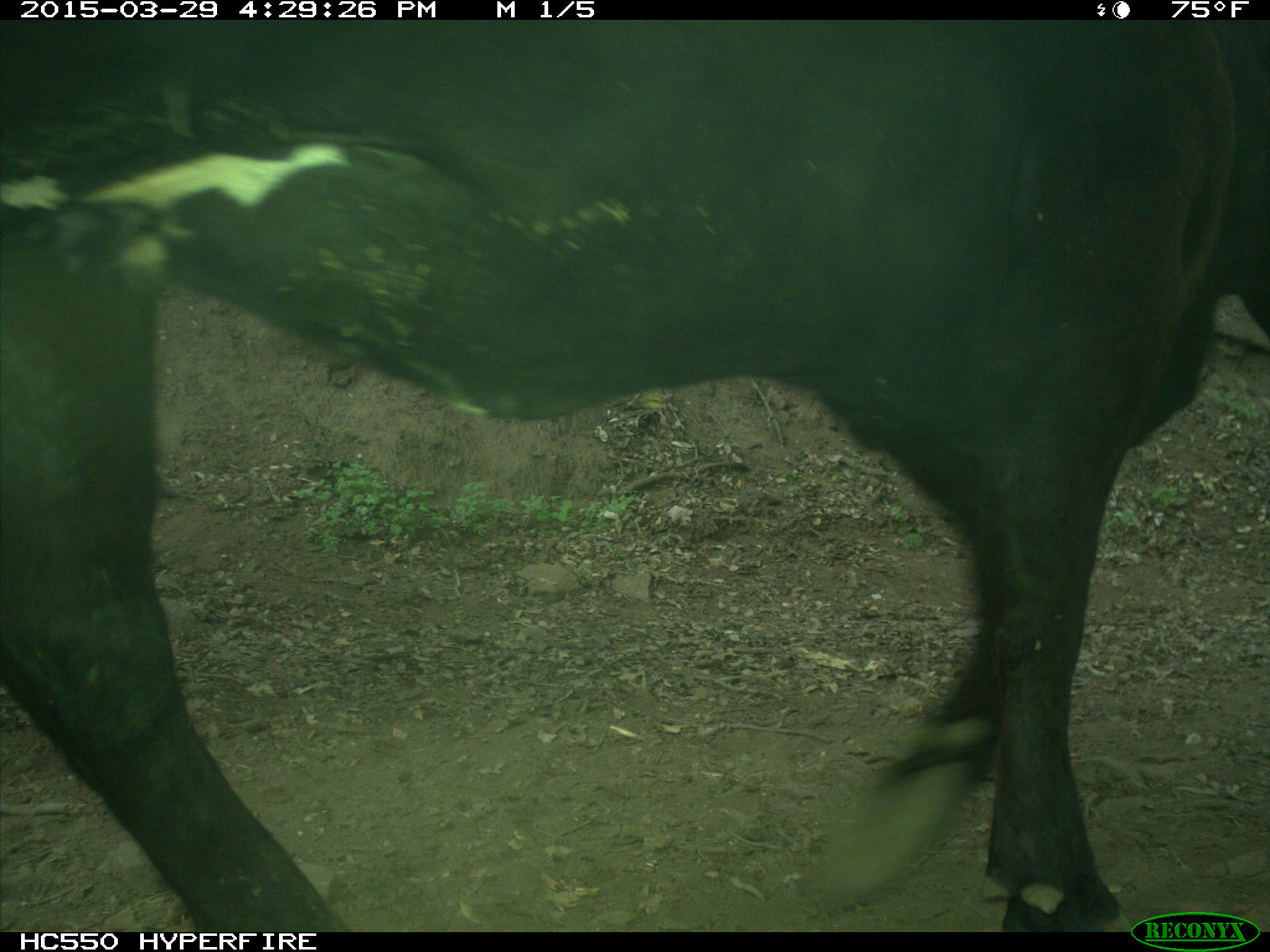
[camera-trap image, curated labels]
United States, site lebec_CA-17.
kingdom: Animalia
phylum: Chordata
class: Mammalia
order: Artiodactyla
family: Bovidae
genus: Bos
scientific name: Bos taurus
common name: domestic cow